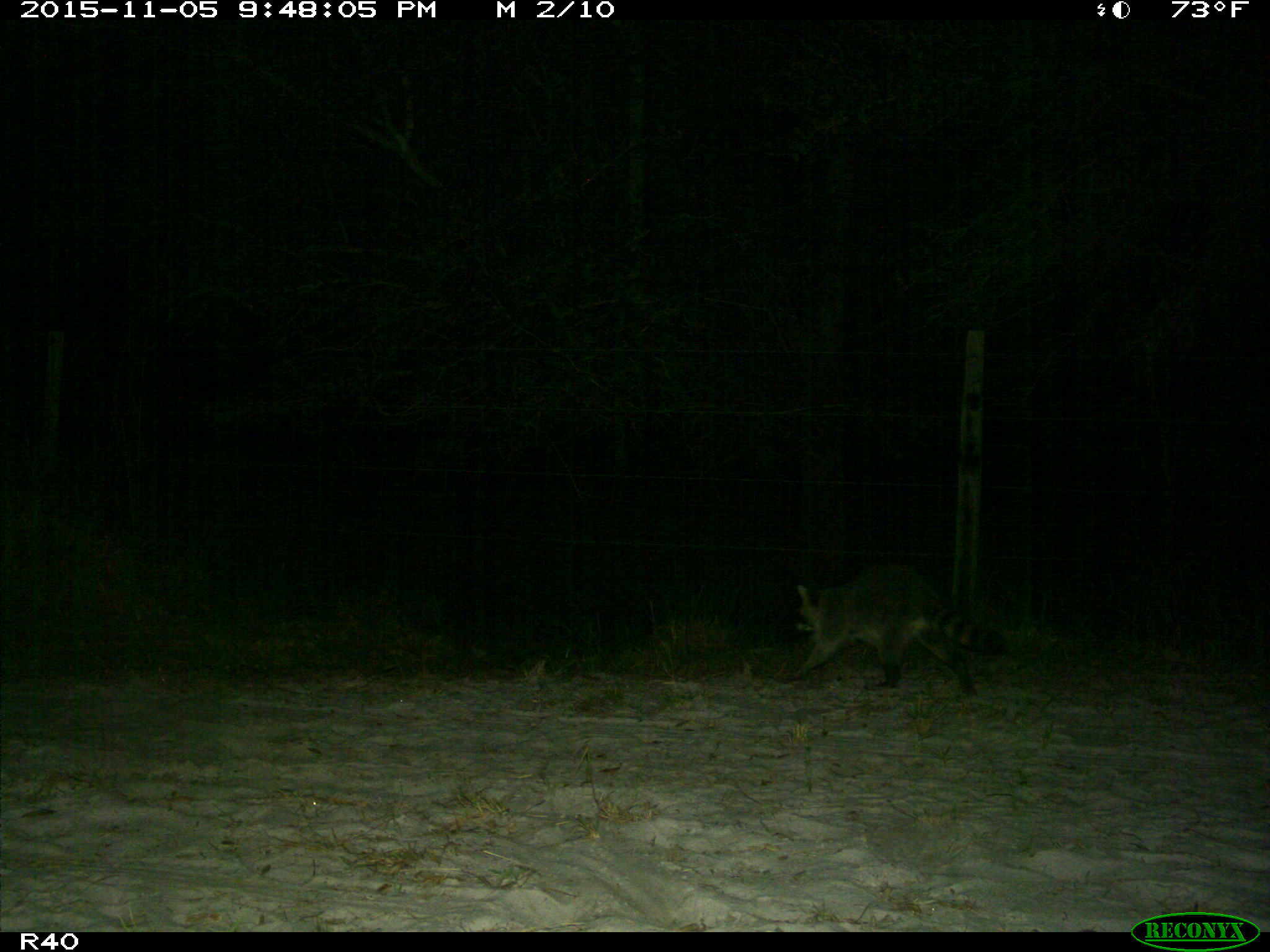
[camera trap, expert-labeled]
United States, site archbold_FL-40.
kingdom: Animalia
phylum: Chordata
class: Mammalia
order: Carnivora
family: Procyonidae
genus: Procyon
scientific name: Procyon lotor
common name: common raccoon